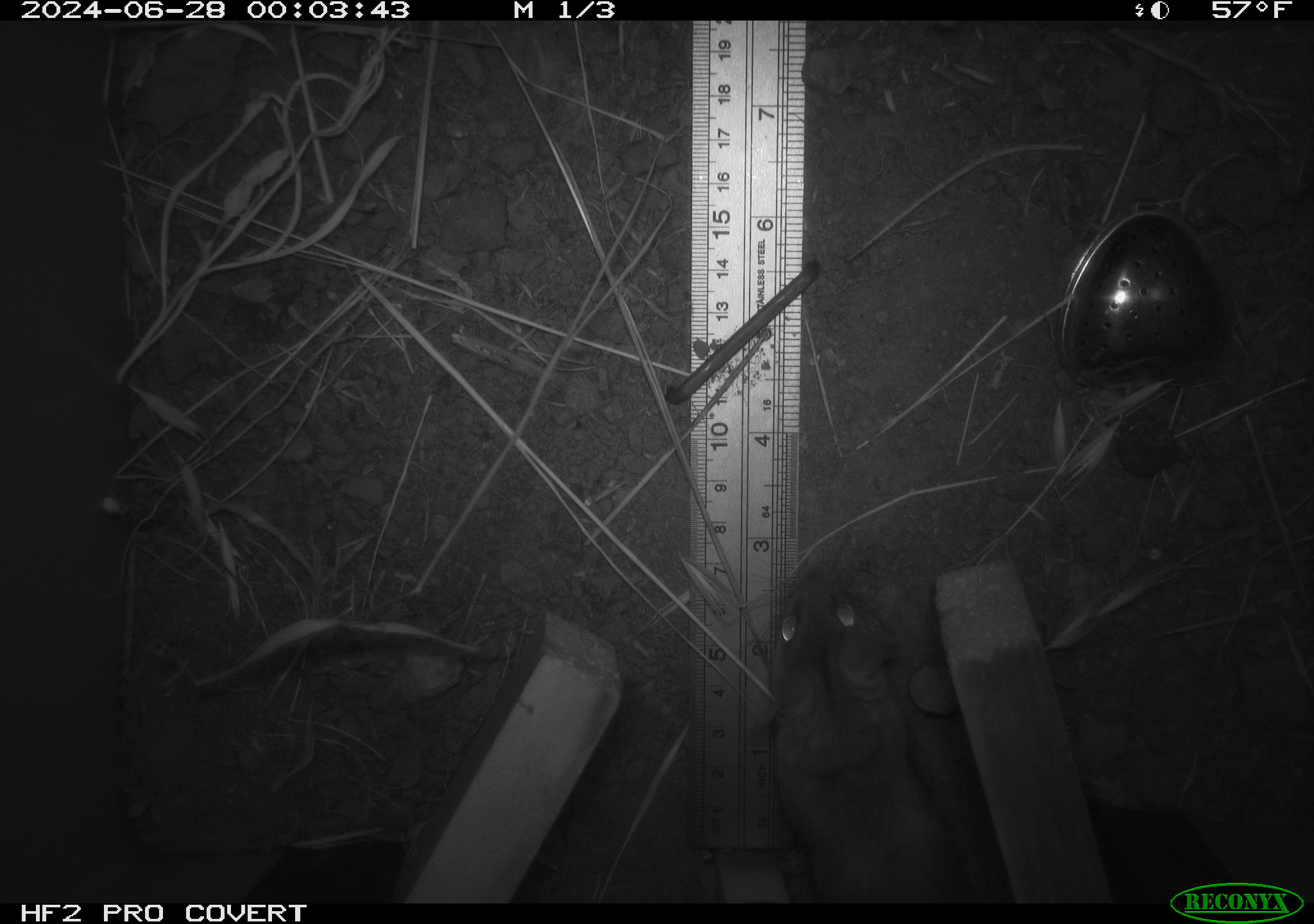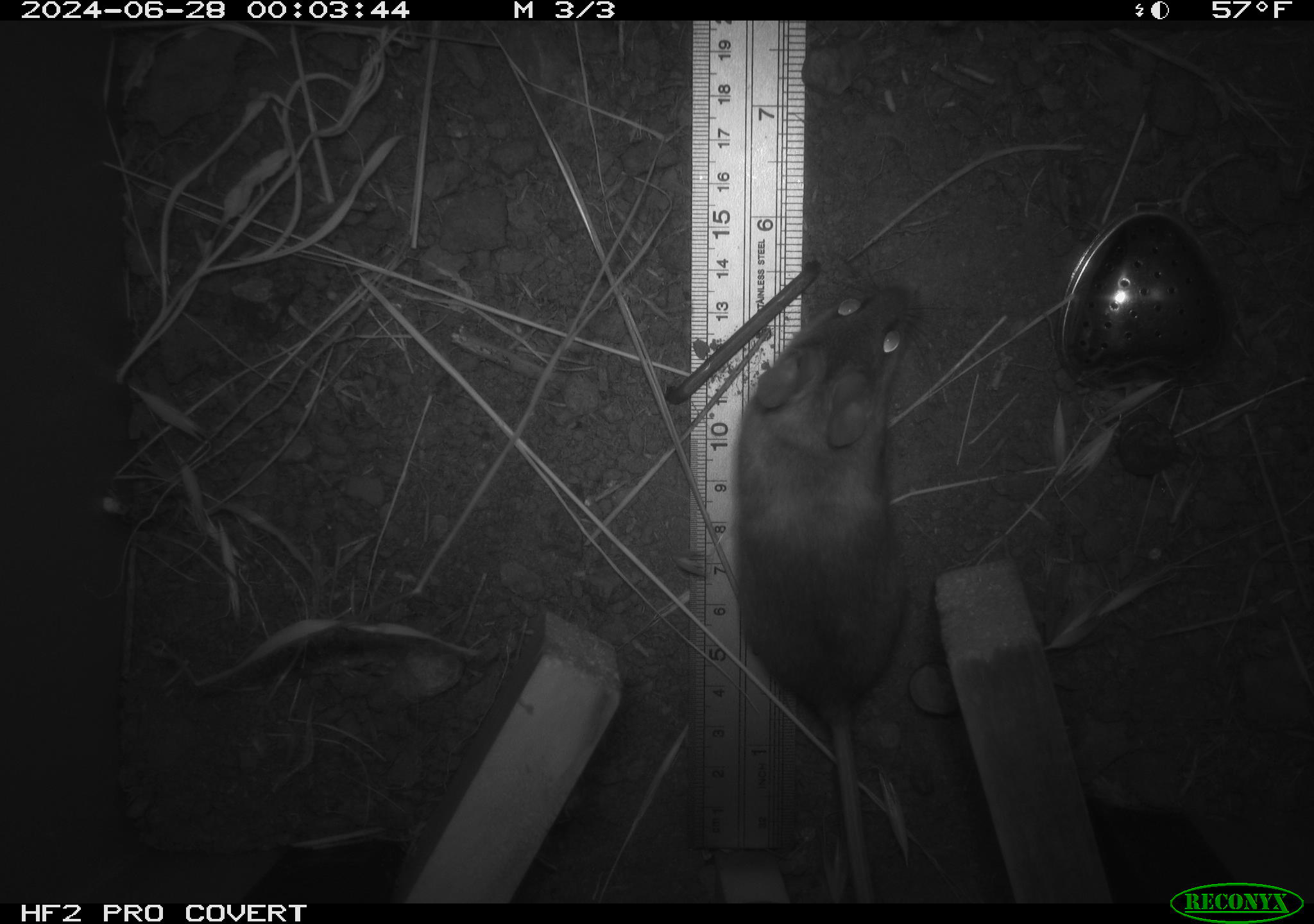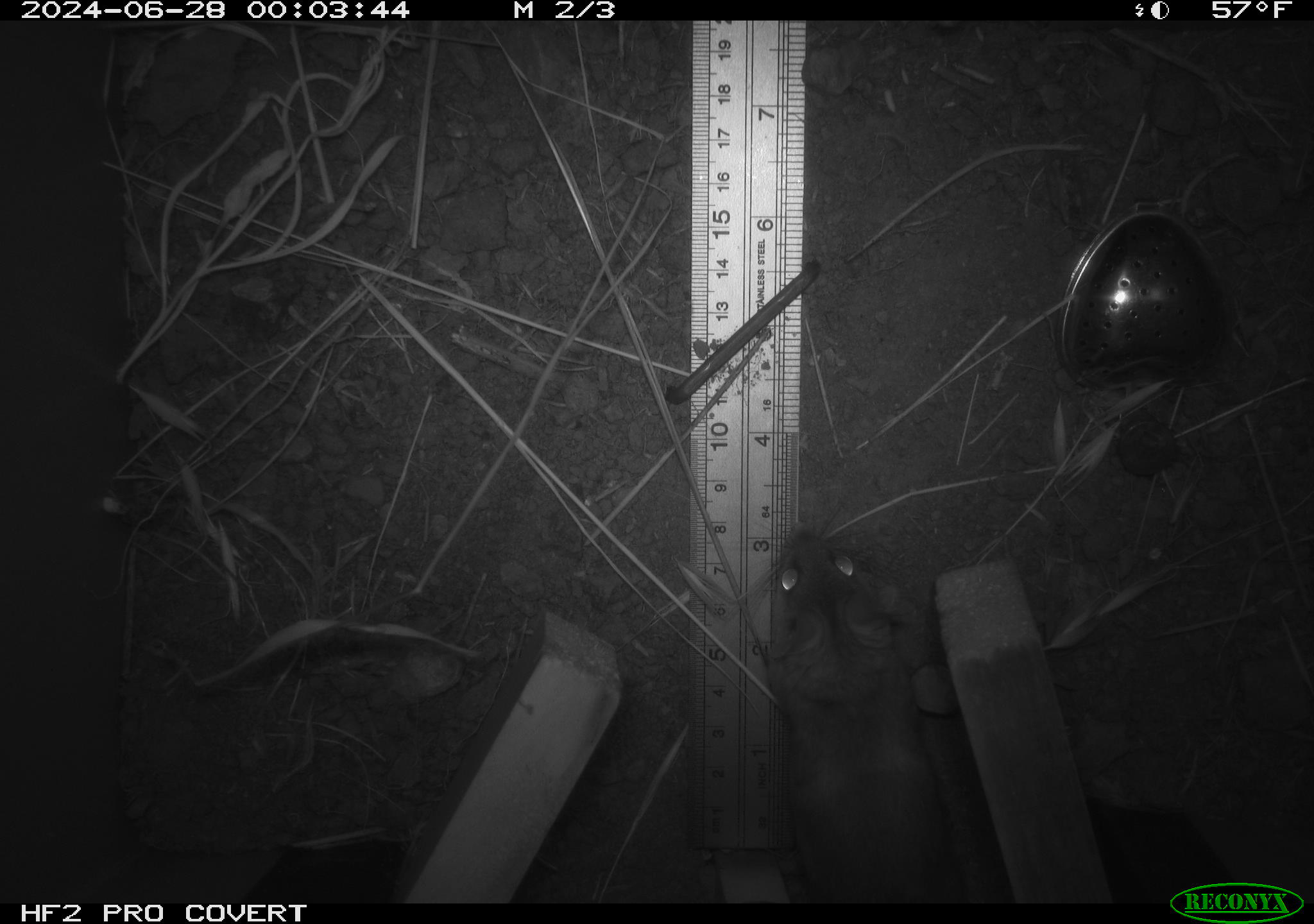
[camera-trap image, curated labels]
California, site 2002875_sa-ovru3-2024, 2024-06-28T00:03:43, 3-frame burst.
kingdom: Animalia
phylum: Chordata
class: Mammalia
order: Rodentia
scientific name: Rodentia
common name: rodent